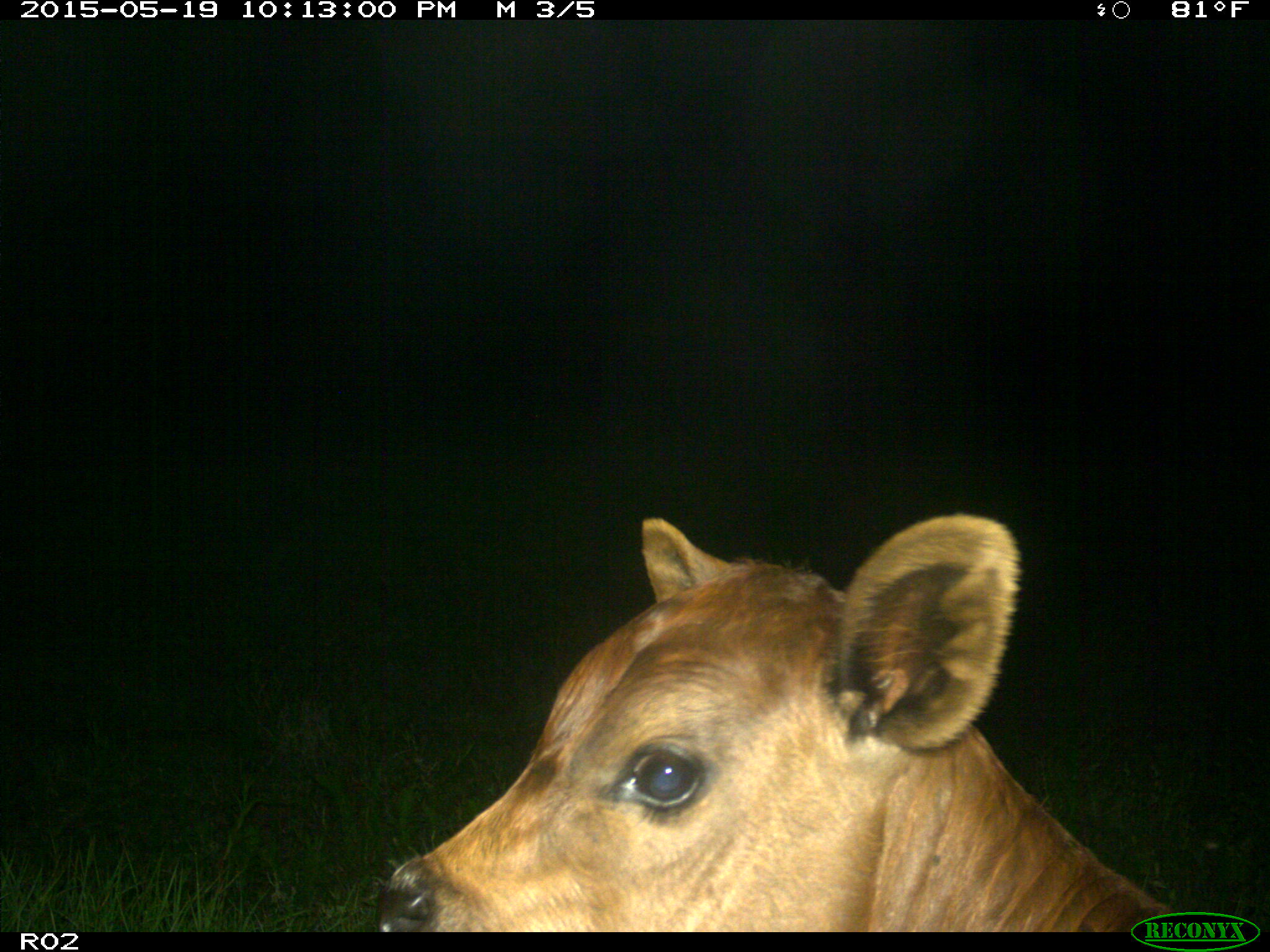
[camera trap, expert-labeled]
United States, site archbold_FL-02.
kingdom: Animalia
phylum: Chordata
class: Mammalia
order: Artiodactyla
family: Bovidae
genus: Bos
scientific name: Bos taurus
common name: domestic cow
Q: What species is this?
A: Bos taurus (domestic cow).